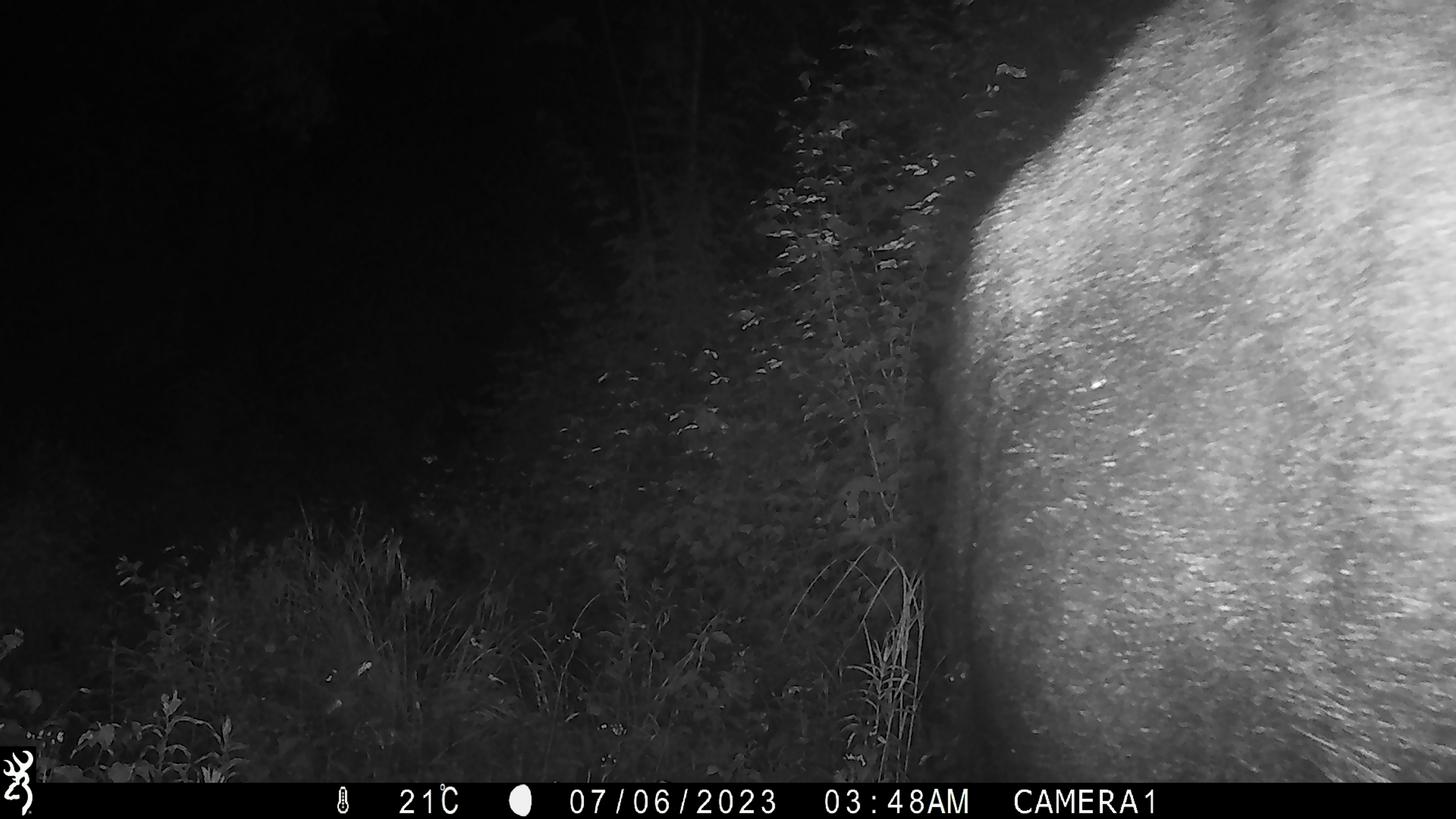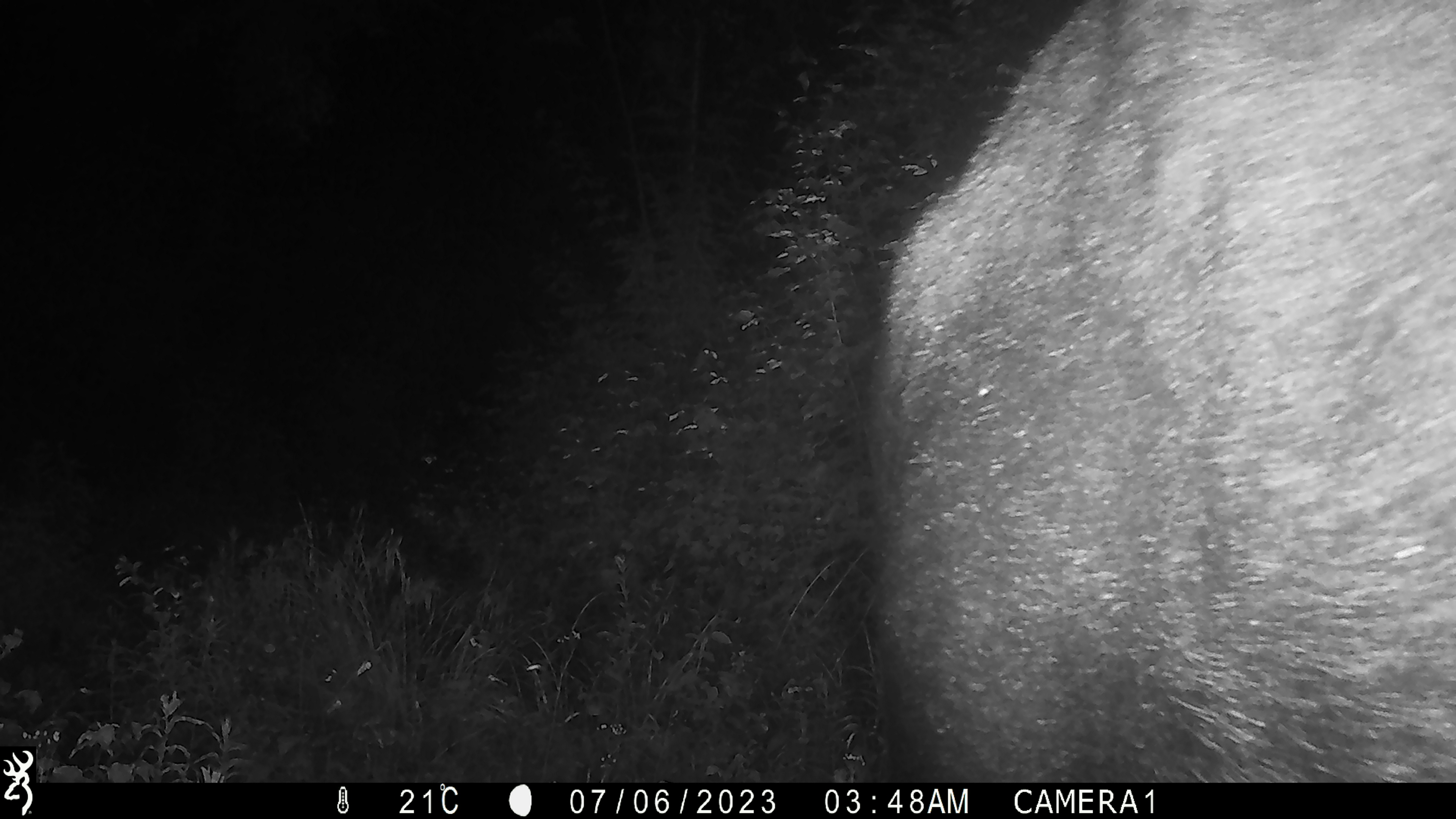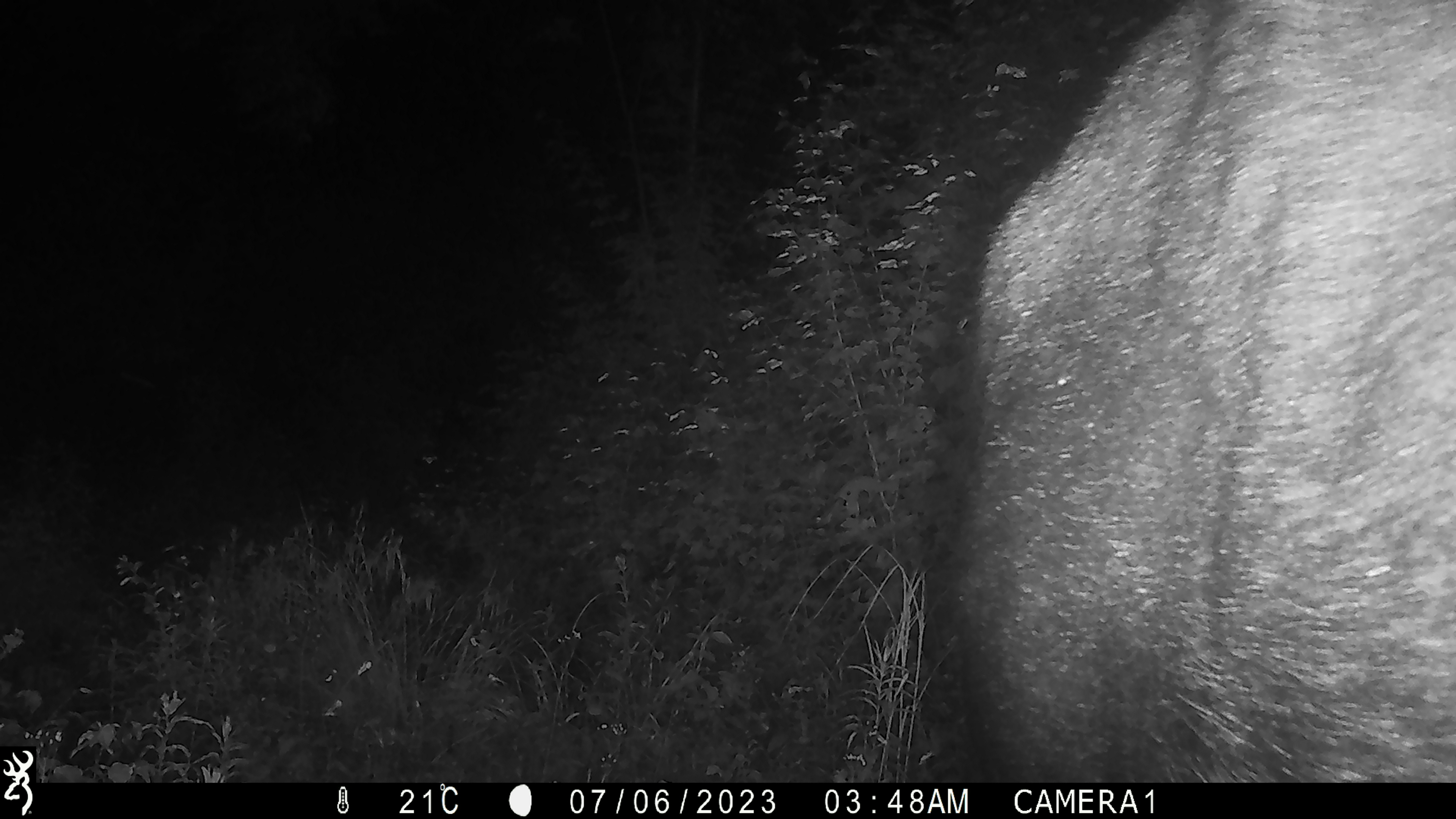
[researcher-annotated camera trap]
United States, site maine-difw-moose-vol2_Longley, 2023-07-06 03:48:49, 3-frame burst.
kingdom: Animalia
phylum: Chordata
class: Mammalia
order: Artiodactyla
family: Cervidae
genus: Alces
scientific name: Alces alces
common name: moose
Moose (Alces alces).